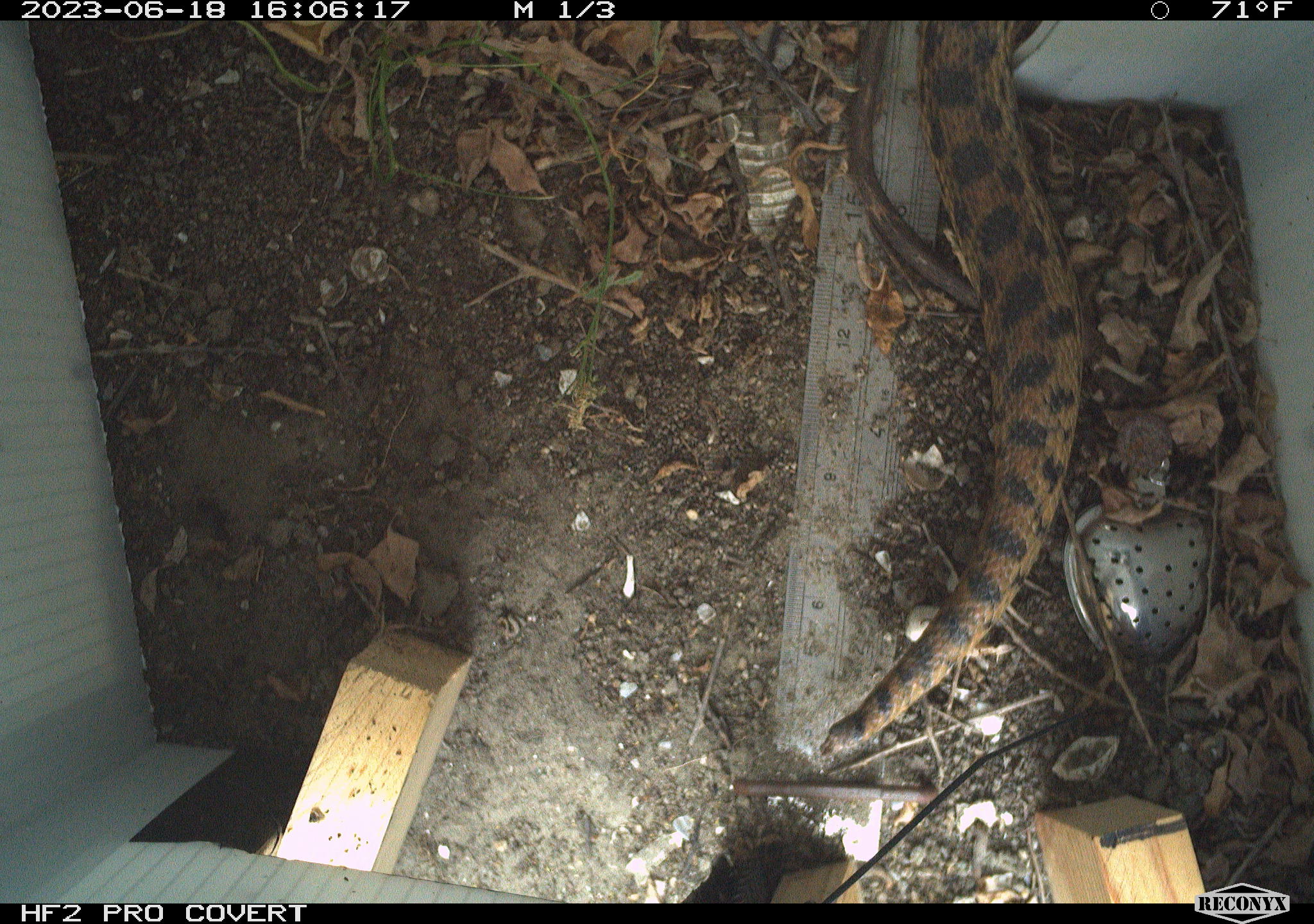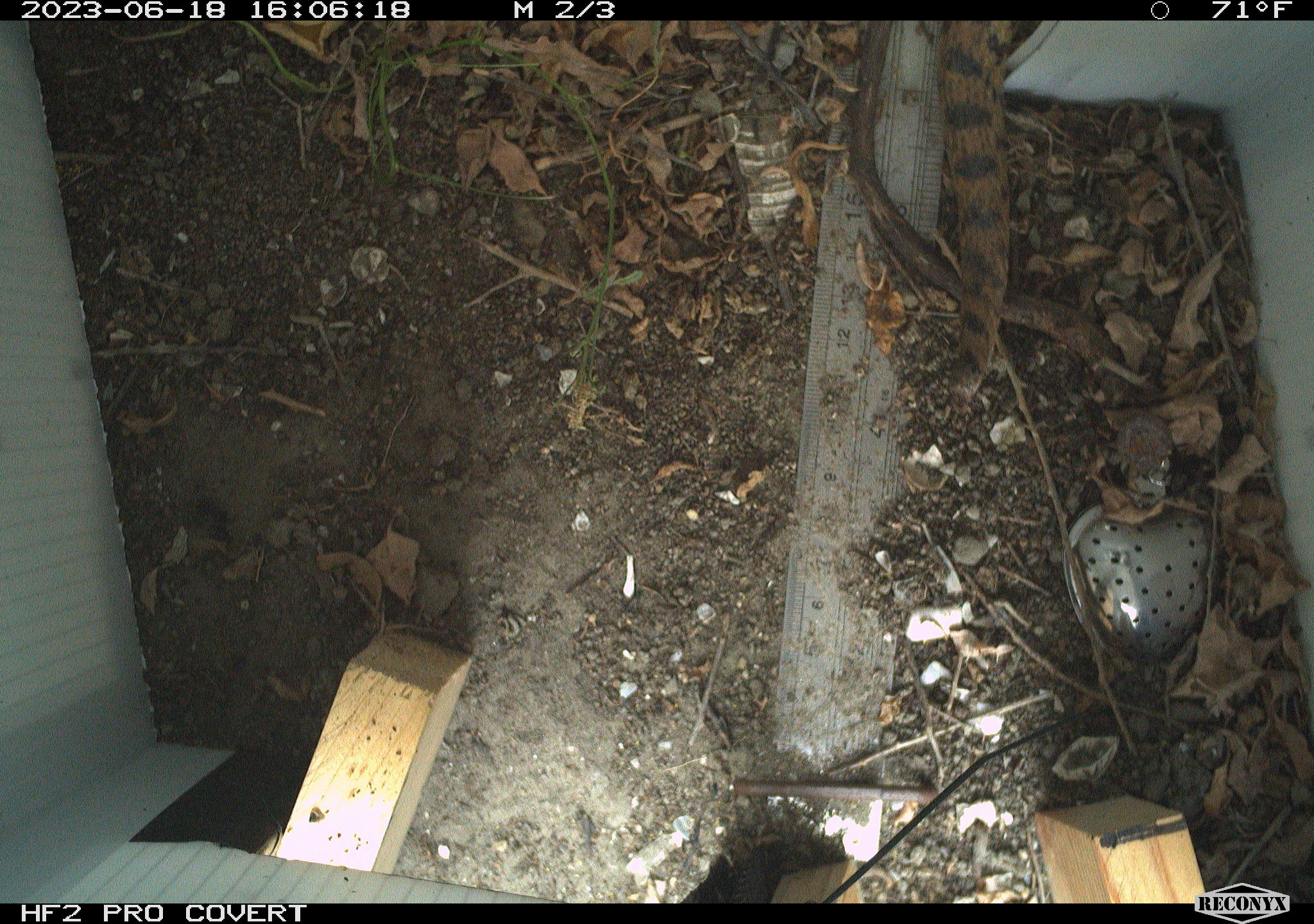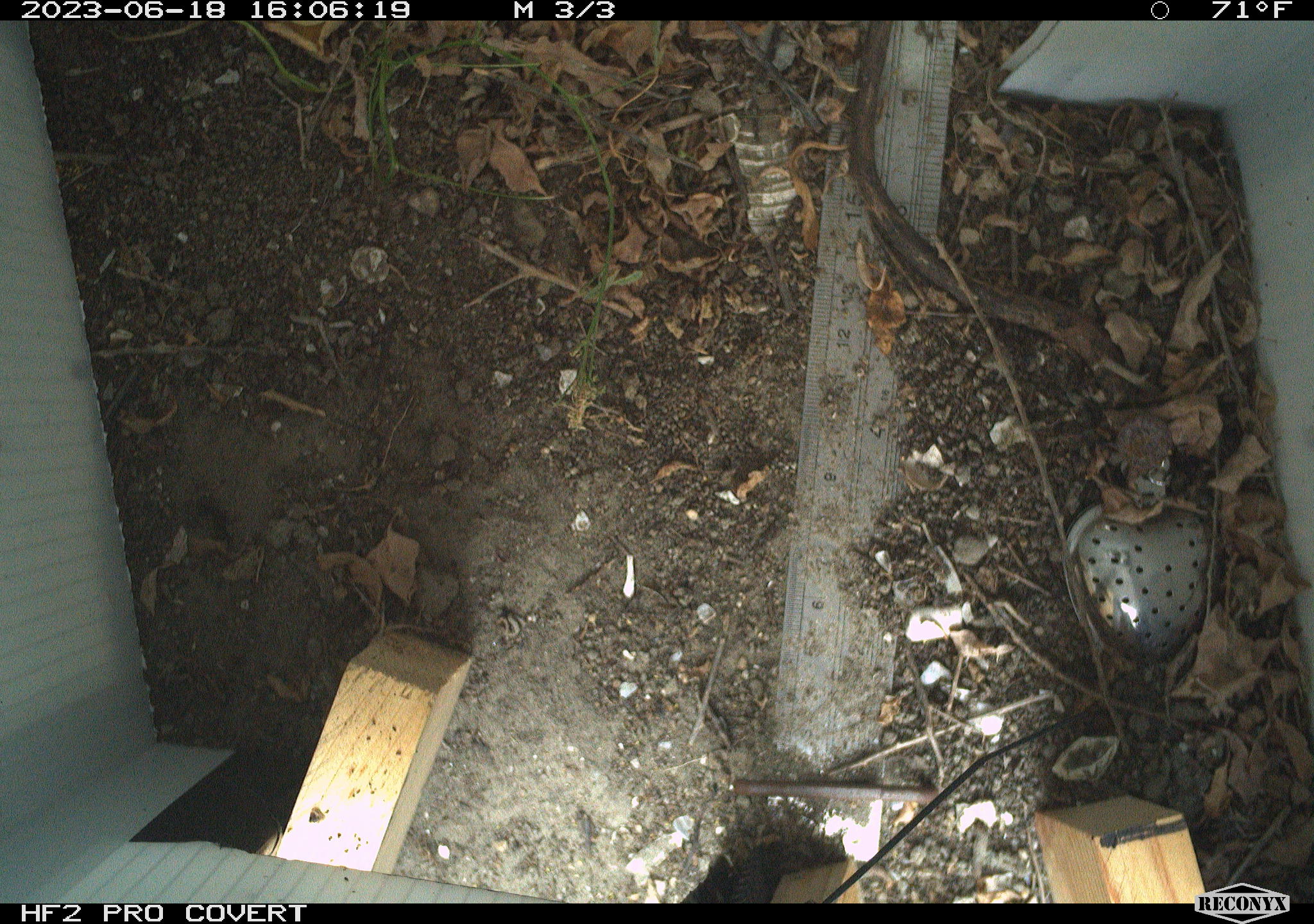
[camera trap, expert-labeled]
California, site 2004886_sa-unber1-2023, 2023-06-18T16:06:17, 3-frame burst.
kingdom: Animalia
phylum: Chordata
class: Reptilia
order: Squamata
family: Colubridae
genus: Pituophis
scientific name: Pituophis catenifer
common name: gophersnake